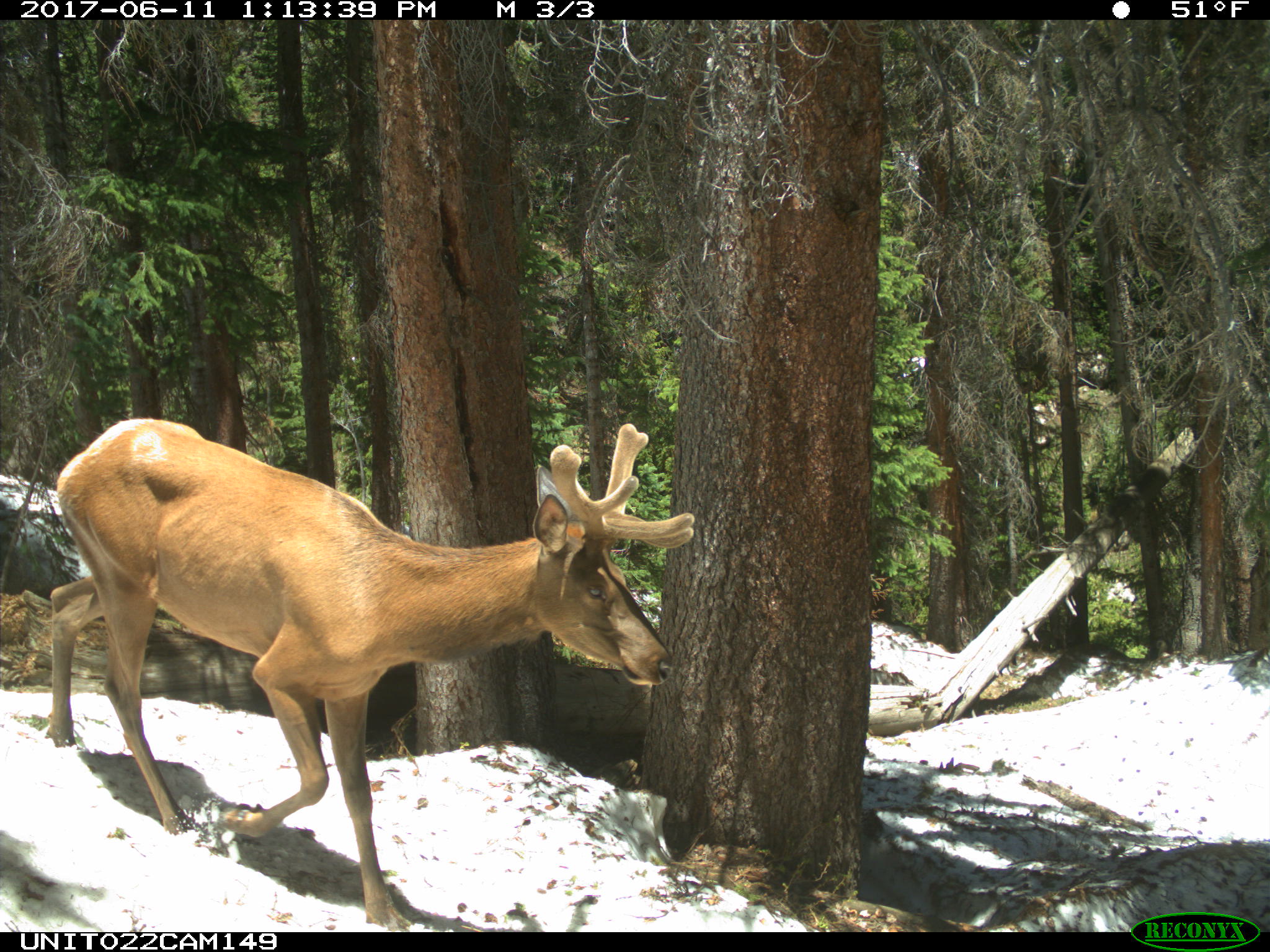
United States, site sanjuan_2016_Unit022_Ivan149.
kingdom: Animalia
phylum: Chordata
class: Mammalia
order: Artiodactyla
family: Cervidae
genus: Cervus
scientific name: Cervus elaphus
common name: red deer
Cervus elaphus (red deer).